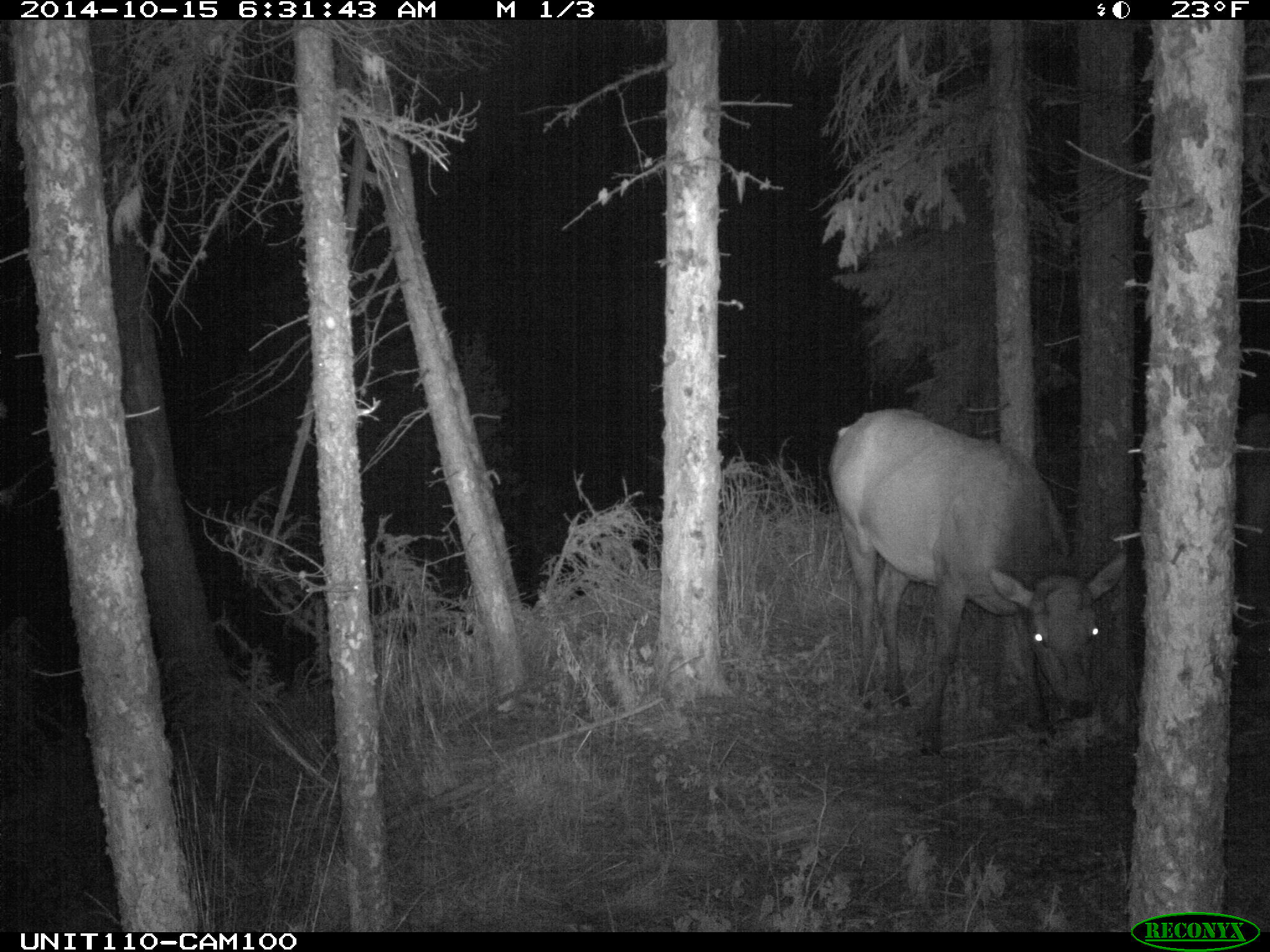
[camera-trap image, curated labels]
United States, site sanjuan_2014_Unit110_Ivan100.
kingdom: Animalia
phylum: Chordata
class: Mammalia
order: Artiodactyla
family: Cervidae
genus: Cervus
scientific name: Cervus elaphus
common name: red deer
Cervus elaphus (red deer).